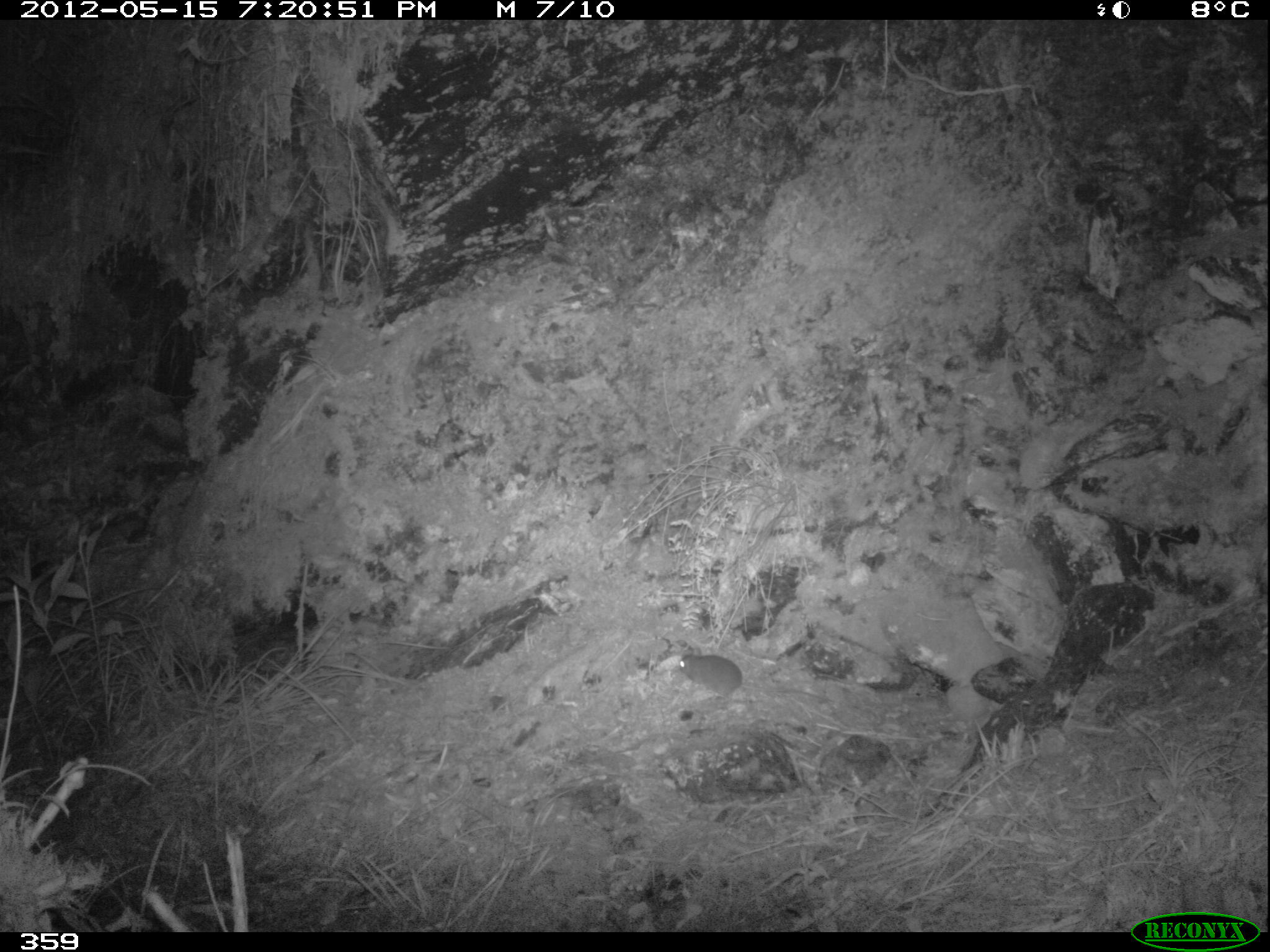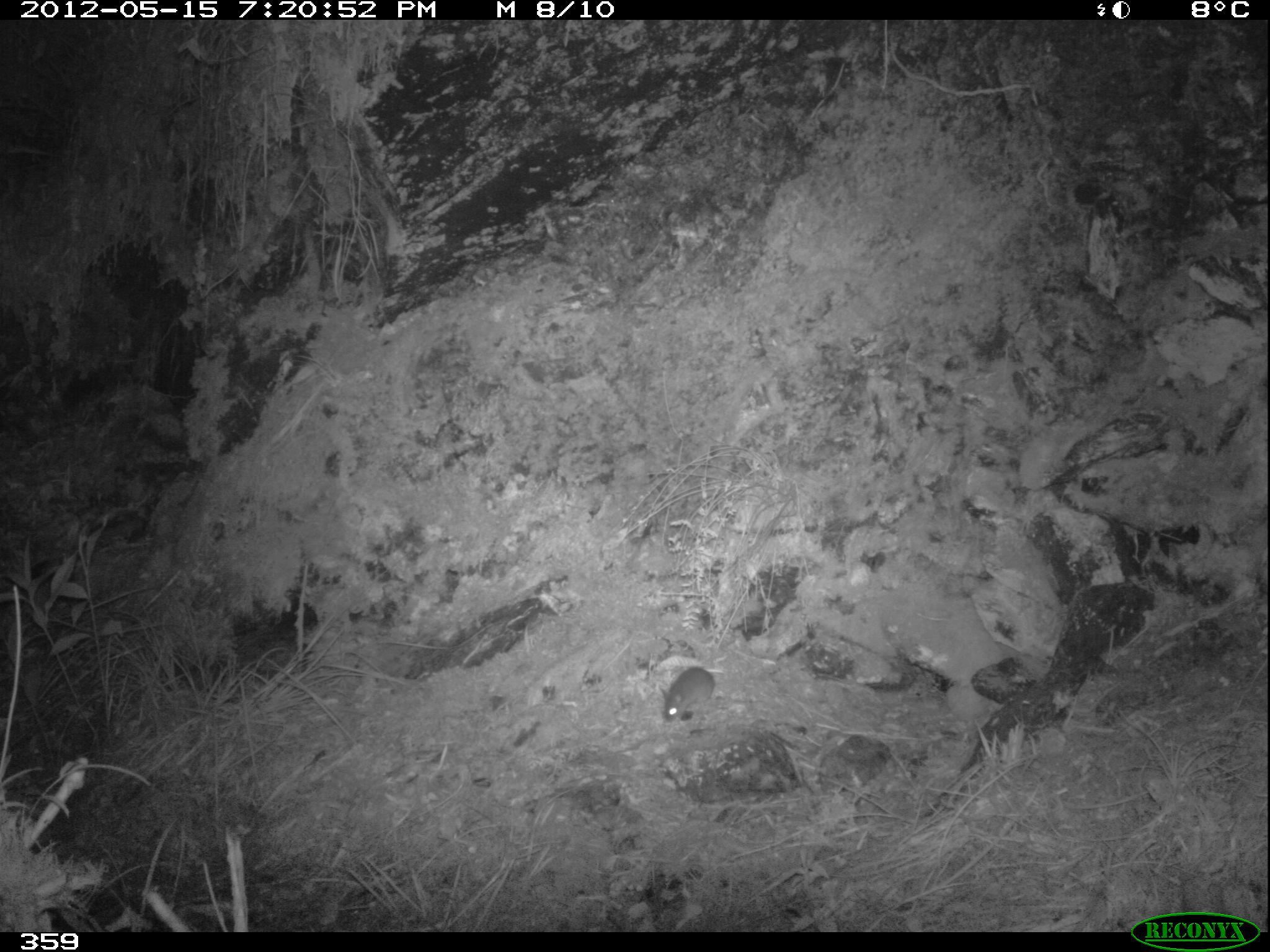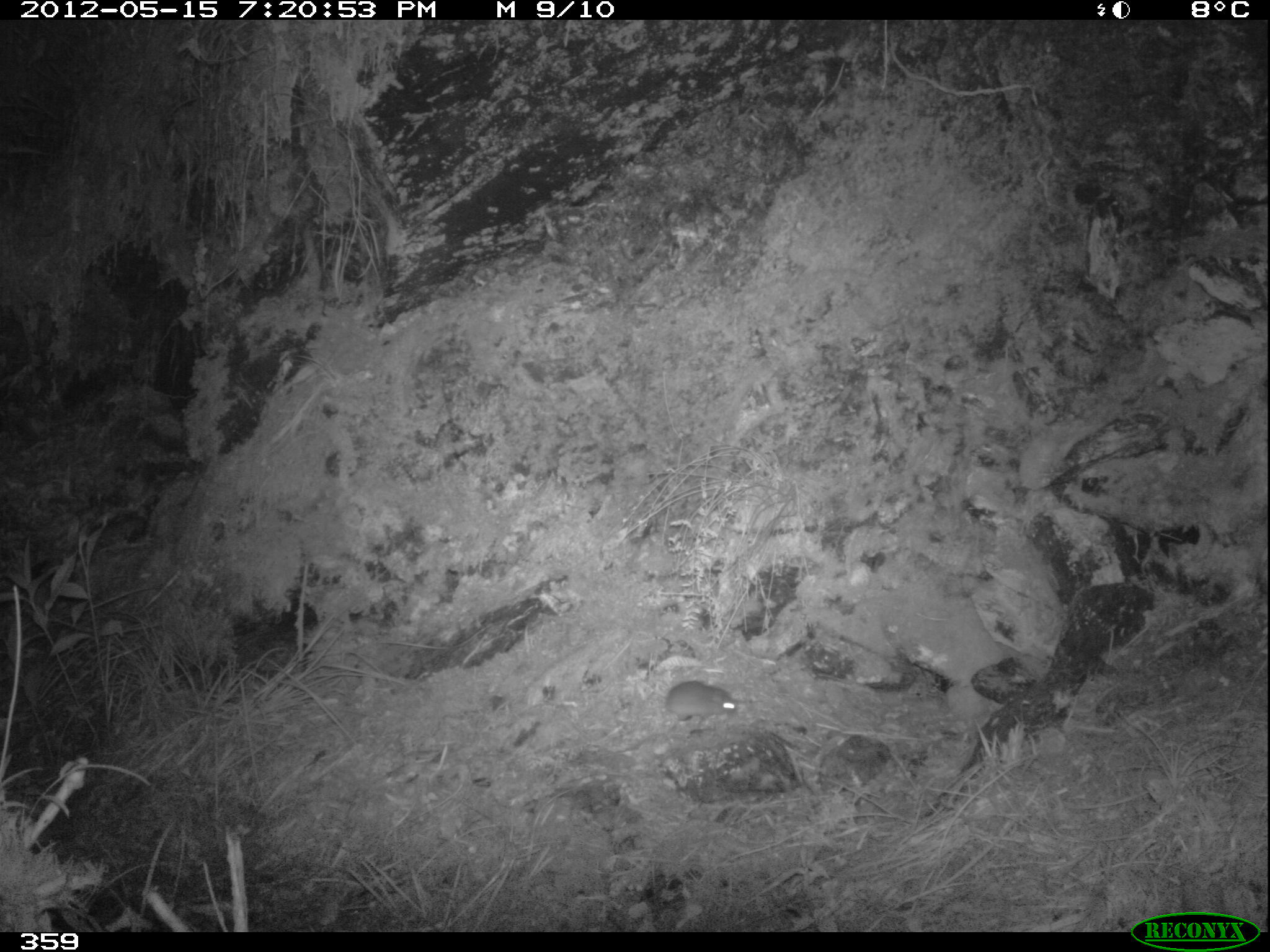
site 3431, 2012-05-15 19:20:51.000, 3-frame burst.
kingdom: Animalia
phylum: Chordata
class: Mammalia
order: Rodentia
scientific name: Rodentia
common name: rodents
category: unknown rodent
Unknown rodent (rodents) (Rodentia).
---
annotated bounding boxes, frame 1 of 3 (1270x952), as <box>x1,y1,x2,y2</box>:
unknown rodent: <box>677,653,835,703</box>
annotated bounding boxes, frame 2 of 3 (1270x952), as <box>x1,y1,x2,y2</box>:
unknown rodent: <box>658,667,716,723</box>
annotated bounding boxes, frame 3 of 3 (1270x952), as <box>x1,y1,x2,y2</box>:
unknown rodent: <box>666,680,736,722</box>